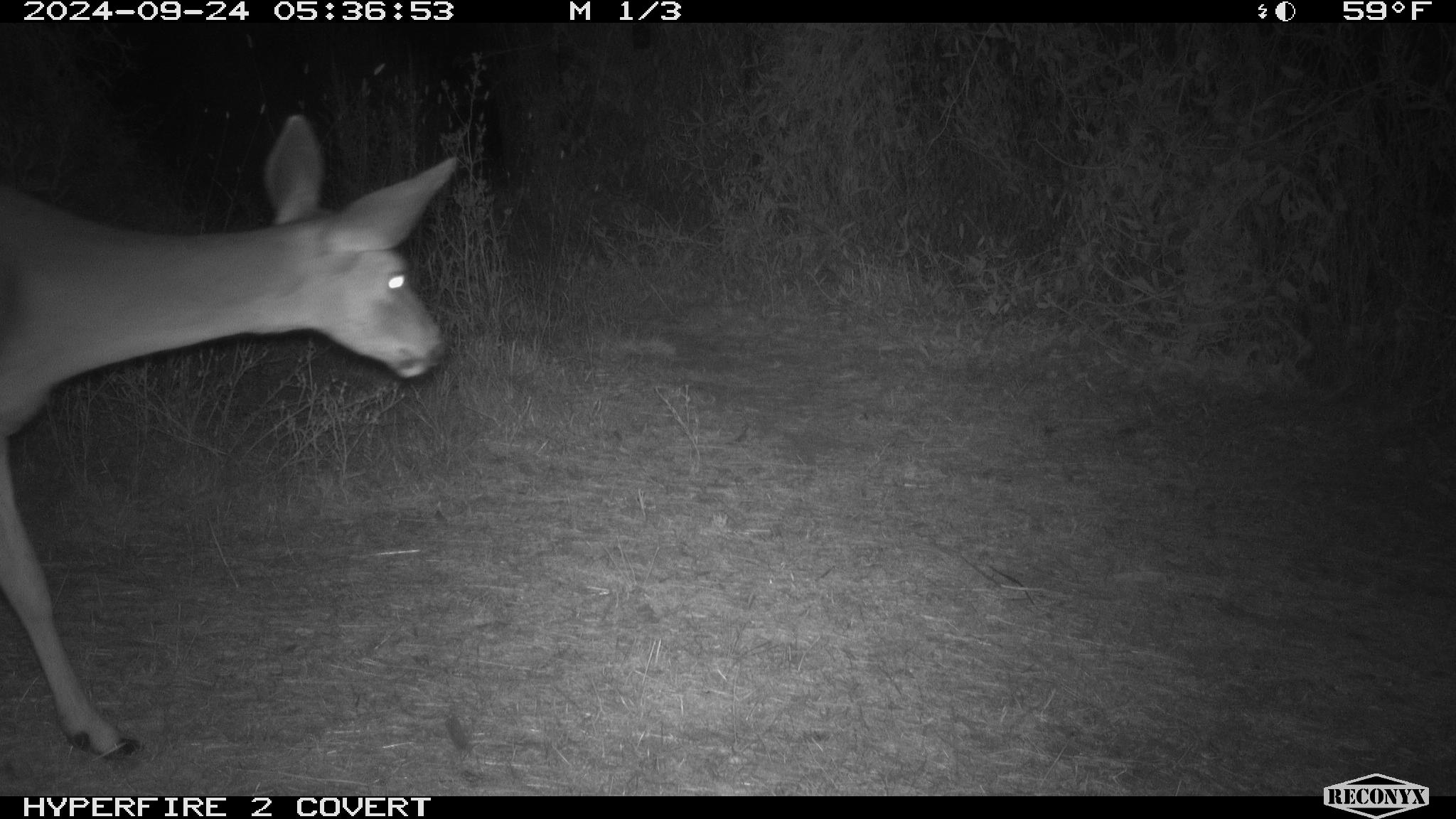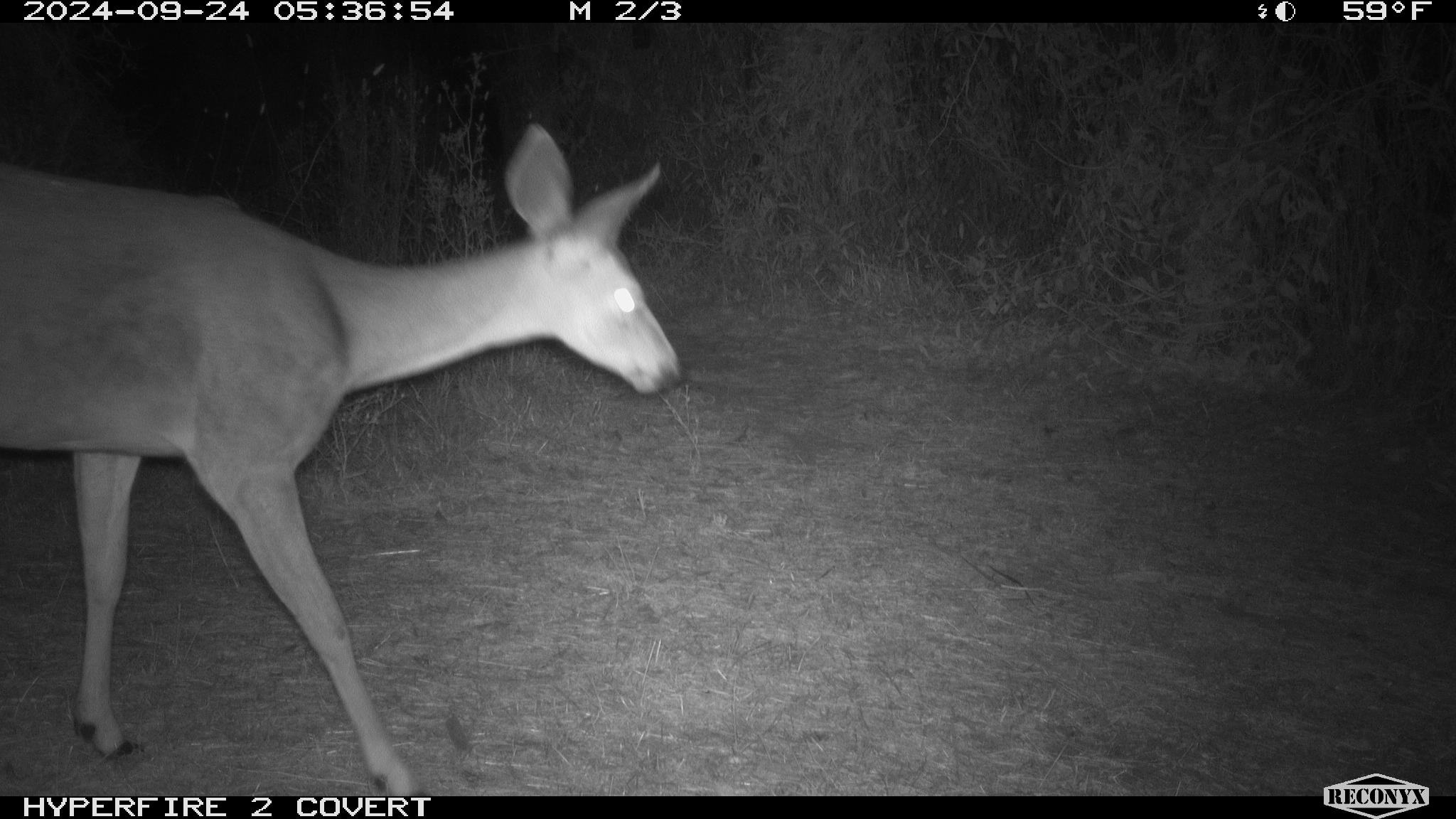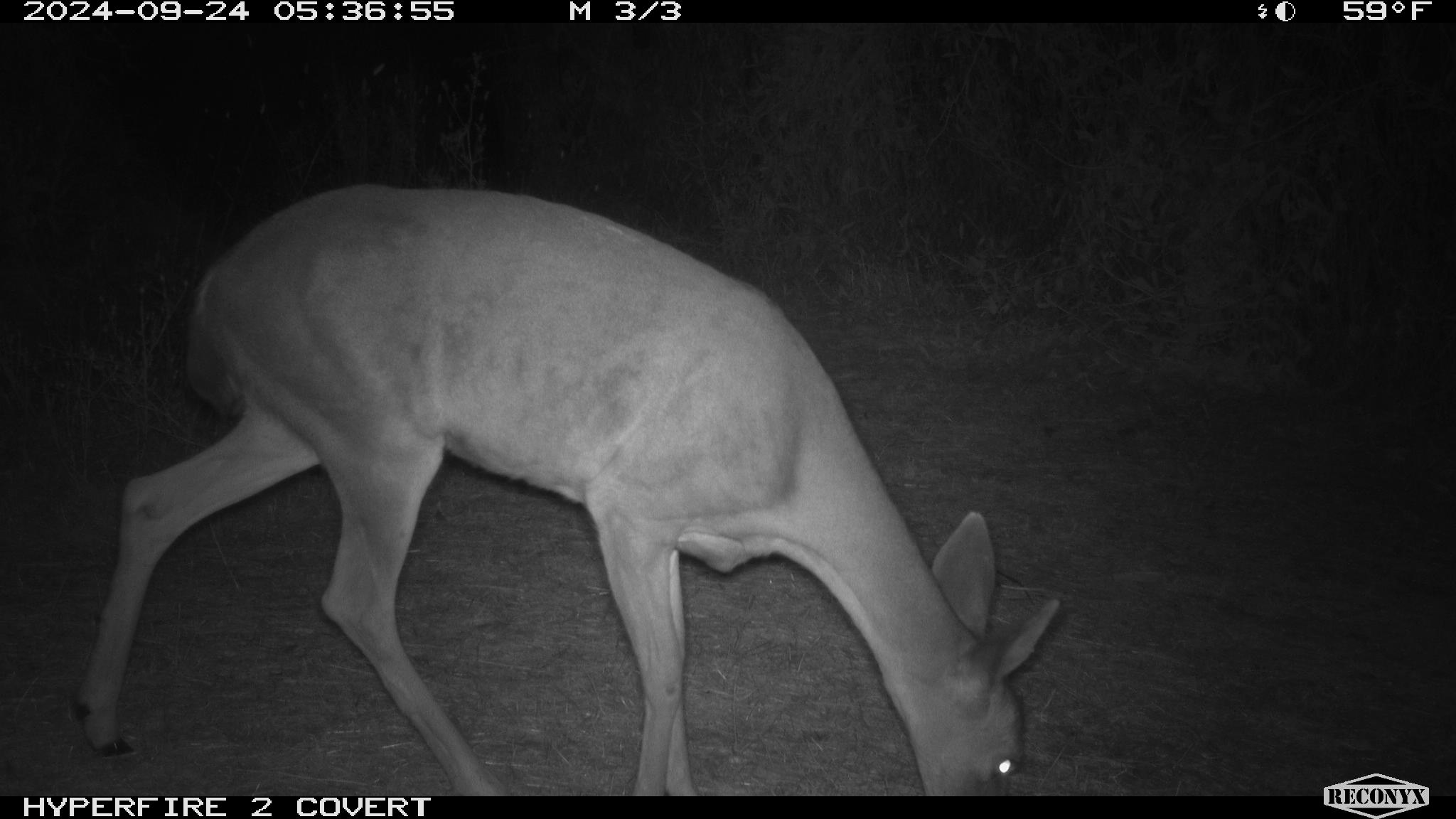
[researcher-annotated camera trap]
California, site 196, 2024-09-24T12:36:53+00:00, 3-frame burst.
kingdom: Animalia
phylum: Chordata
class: Mammalia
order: Artiodactyla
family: Cervidae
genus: Odocoileus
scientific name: Odocoileus hemionus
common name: mule deer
Mule deer (Odocoileus hemionus).